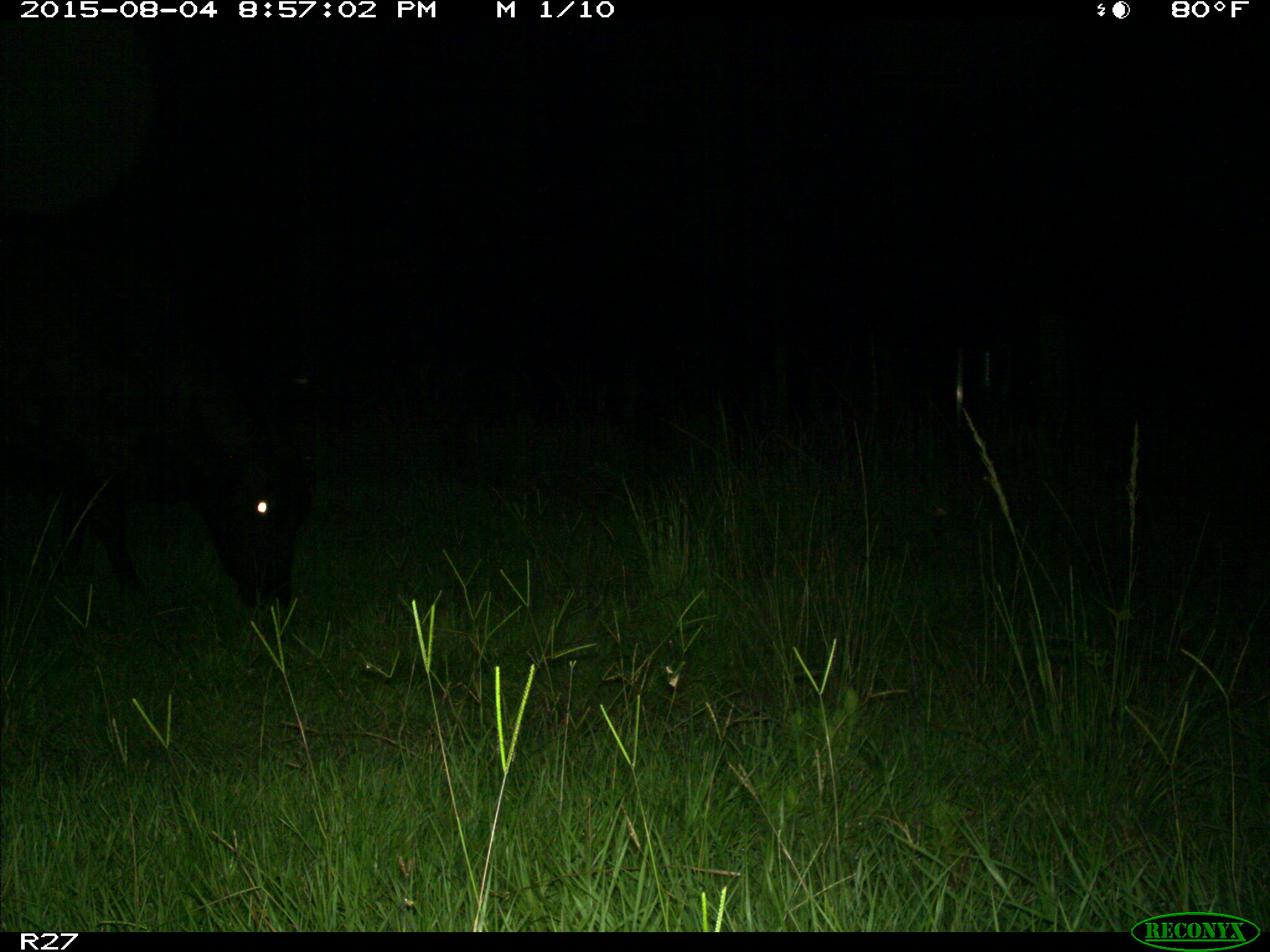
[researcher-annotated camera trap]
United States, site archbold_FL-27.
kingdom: Animalia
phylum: Chordata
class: Mammalia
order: Artiodactyla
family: Bovidae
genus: Bos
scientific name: Bos taurus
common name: domestic cow